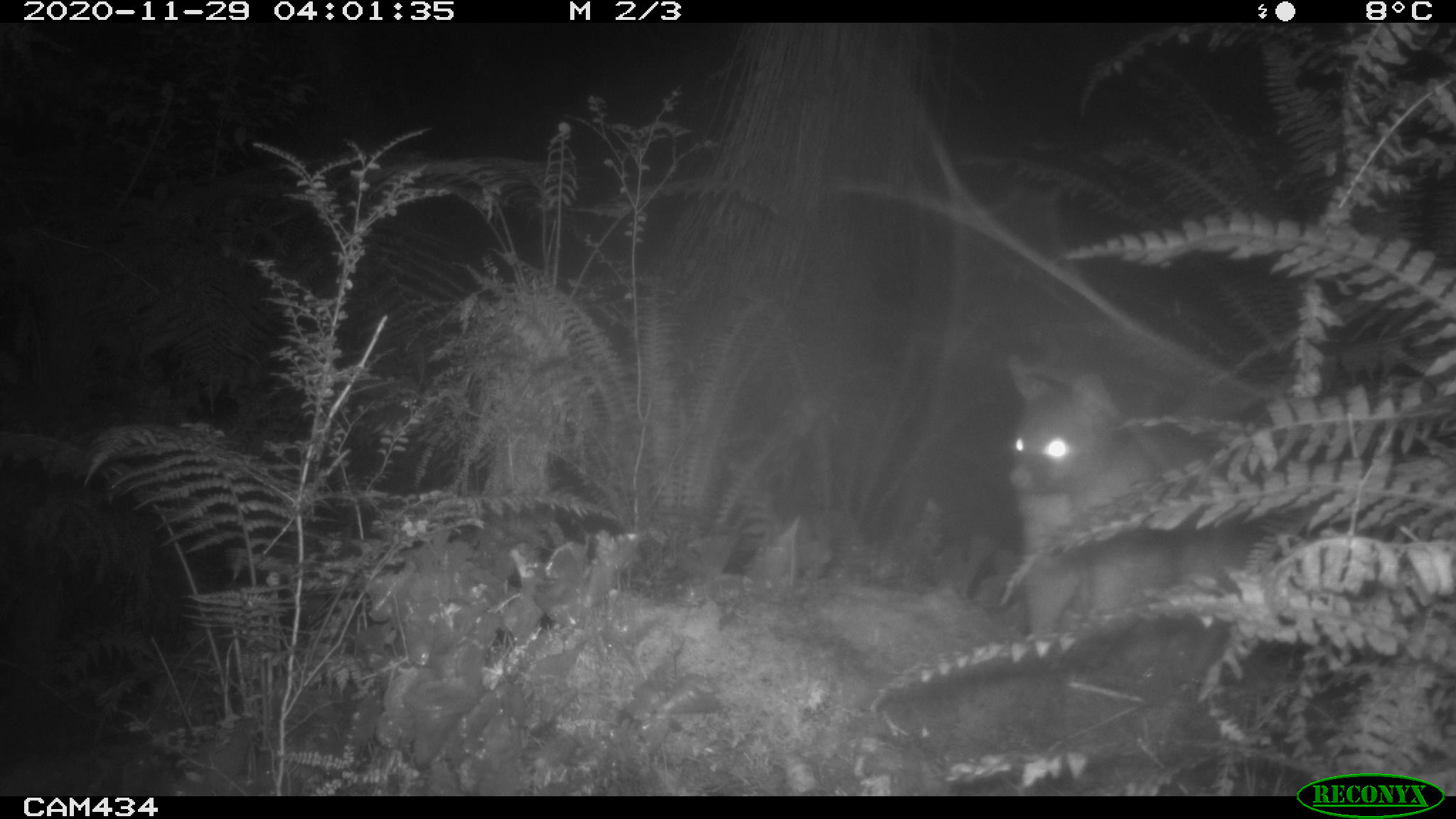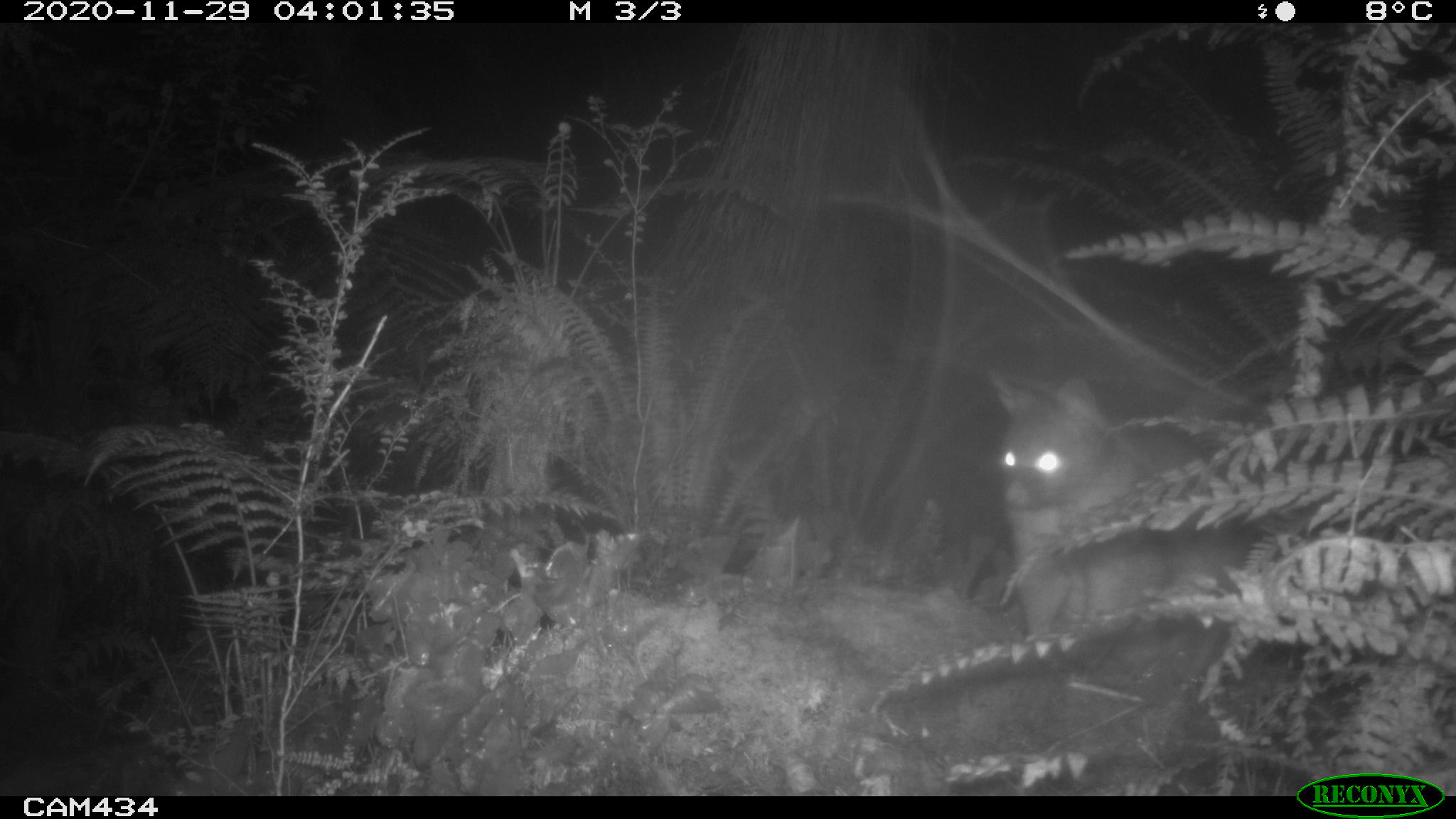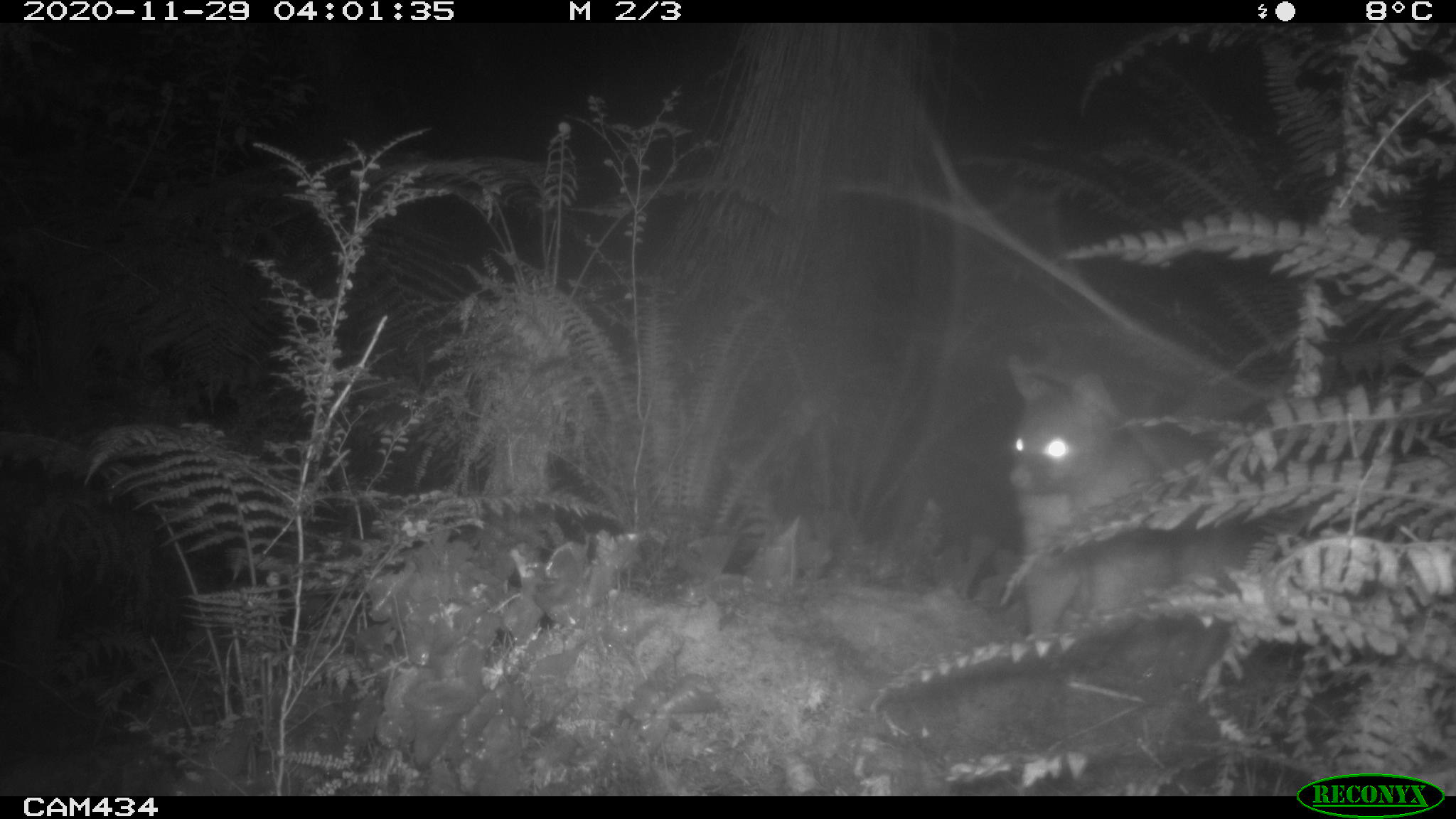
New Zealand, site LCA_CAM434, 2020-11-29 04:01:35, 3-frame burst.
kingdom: Animalia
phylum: Chordata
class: Mammalia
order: Diprotodontia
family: Phalangeridae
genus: Trichosurus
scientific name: Trichosurus vulpecula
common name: common brushtail possum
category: possum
Possum (common brushtail possum) (Trichosurus vulpecula).